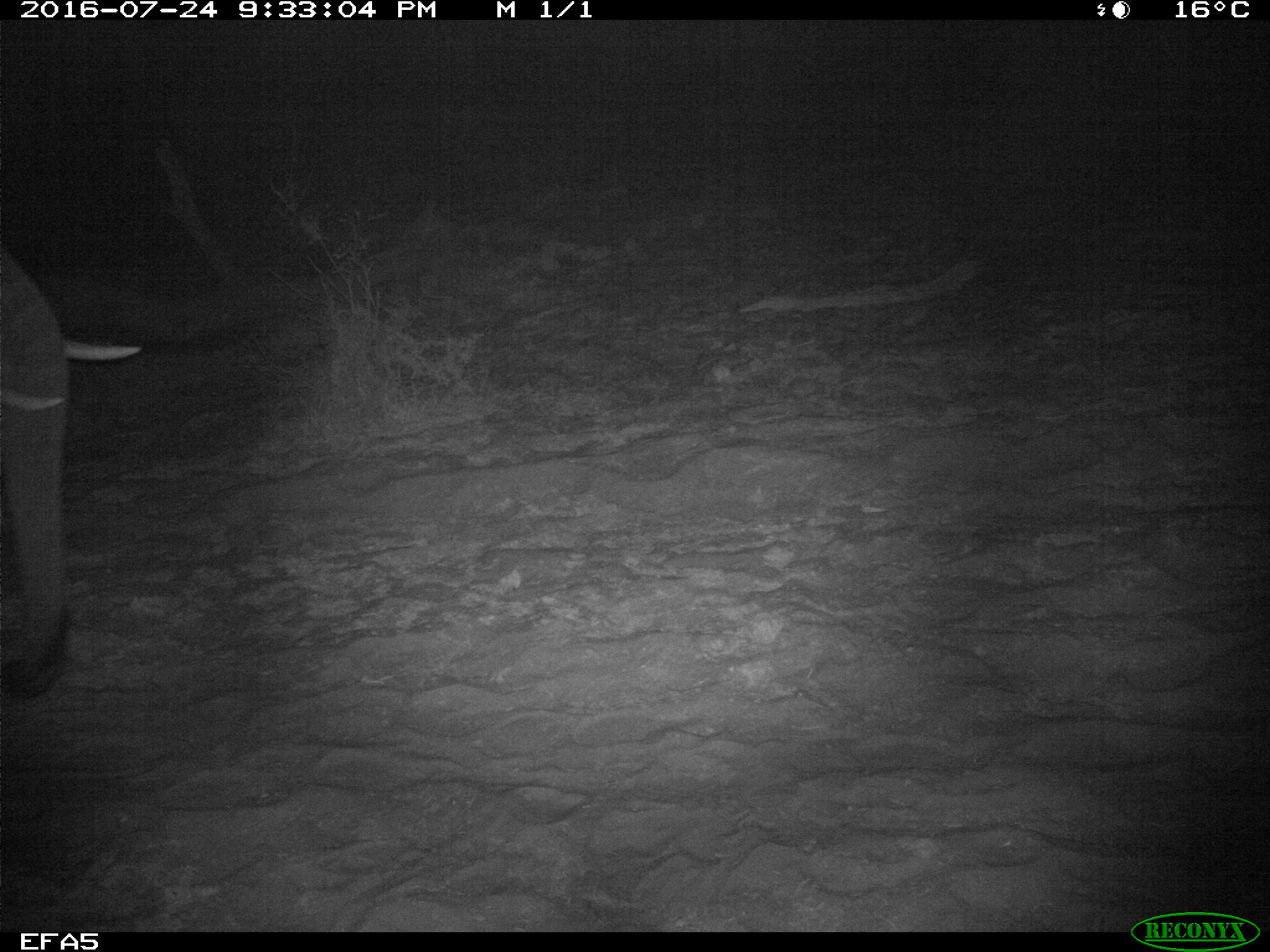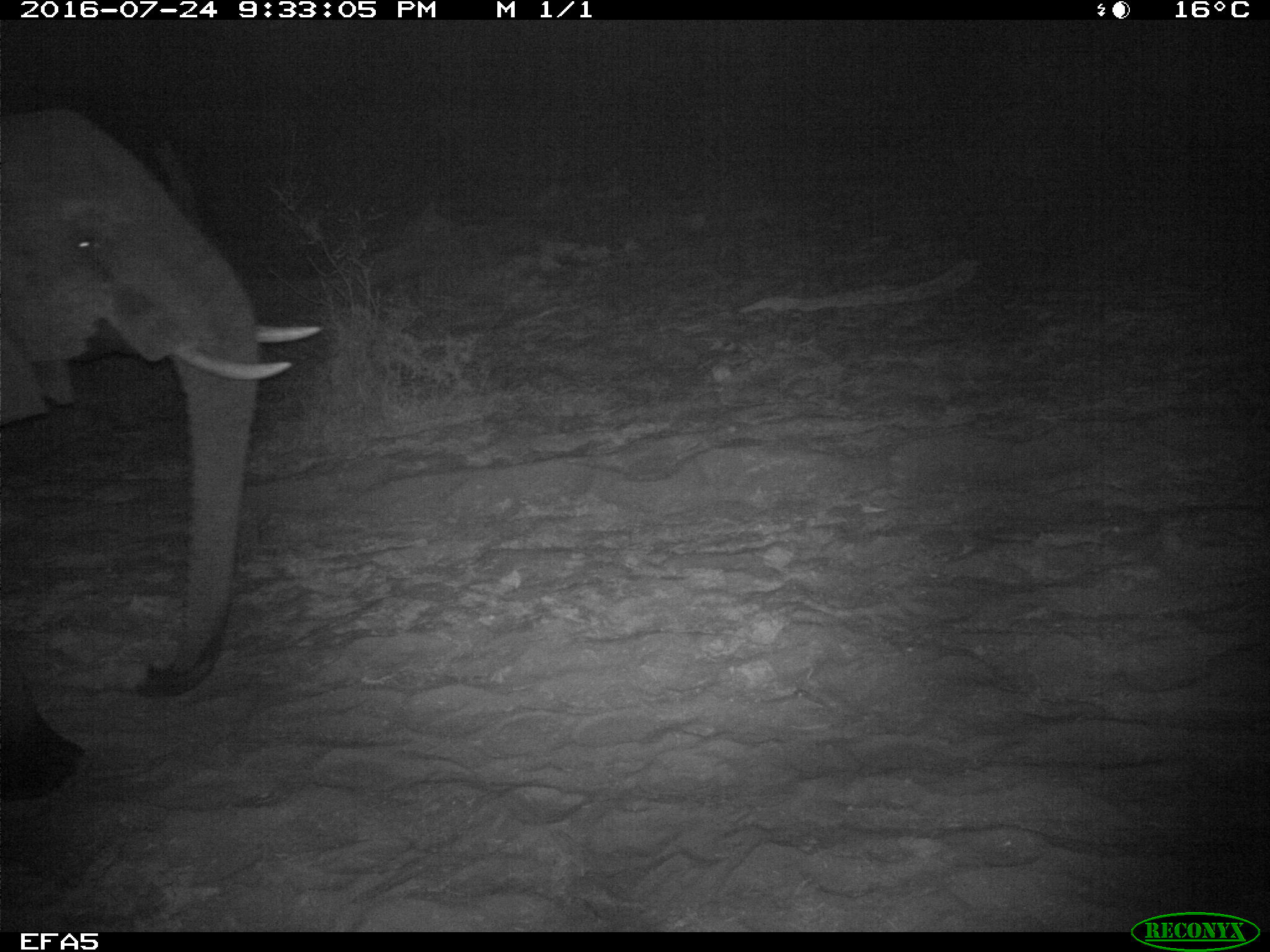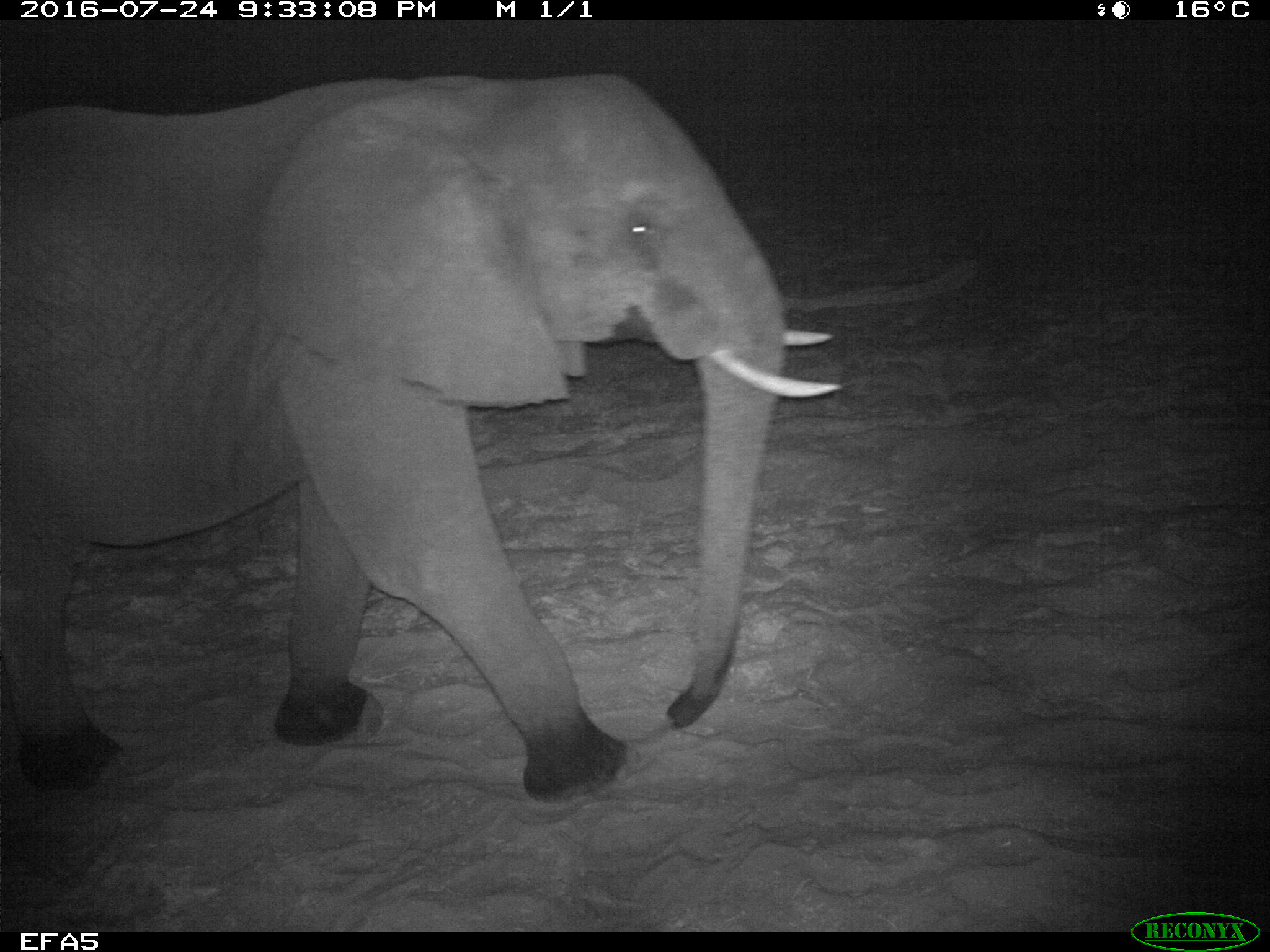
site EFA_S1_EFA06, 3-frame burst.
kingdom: Animalia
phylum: Chordata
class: Mammalia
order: Proboscidea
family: Elephantidae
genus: Loxodonta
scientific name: Loxodonta africana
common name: african bush elephant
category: elephant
Elephant (african bush elephant) (Loxodonta africana), count 1. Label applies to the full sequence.